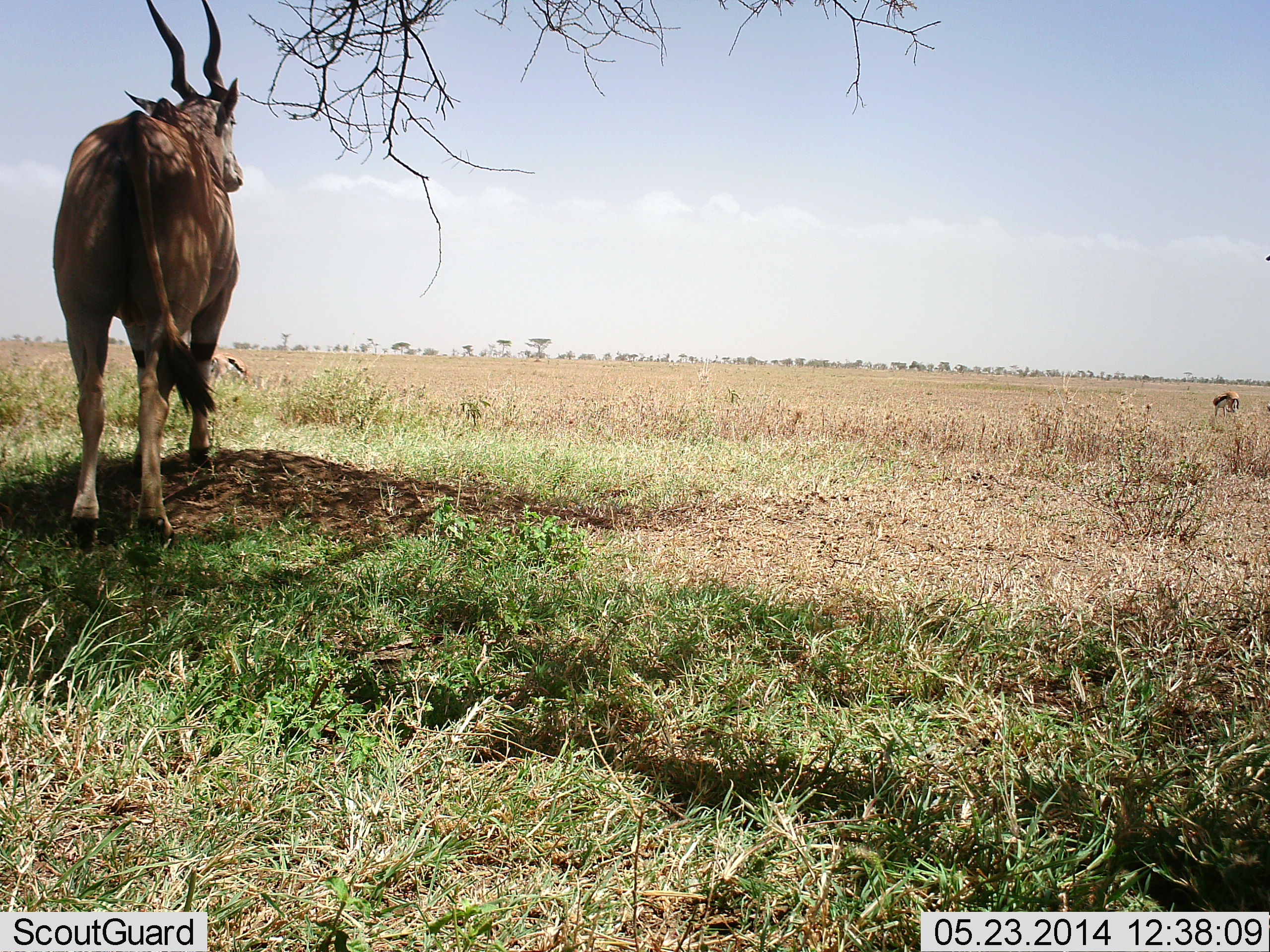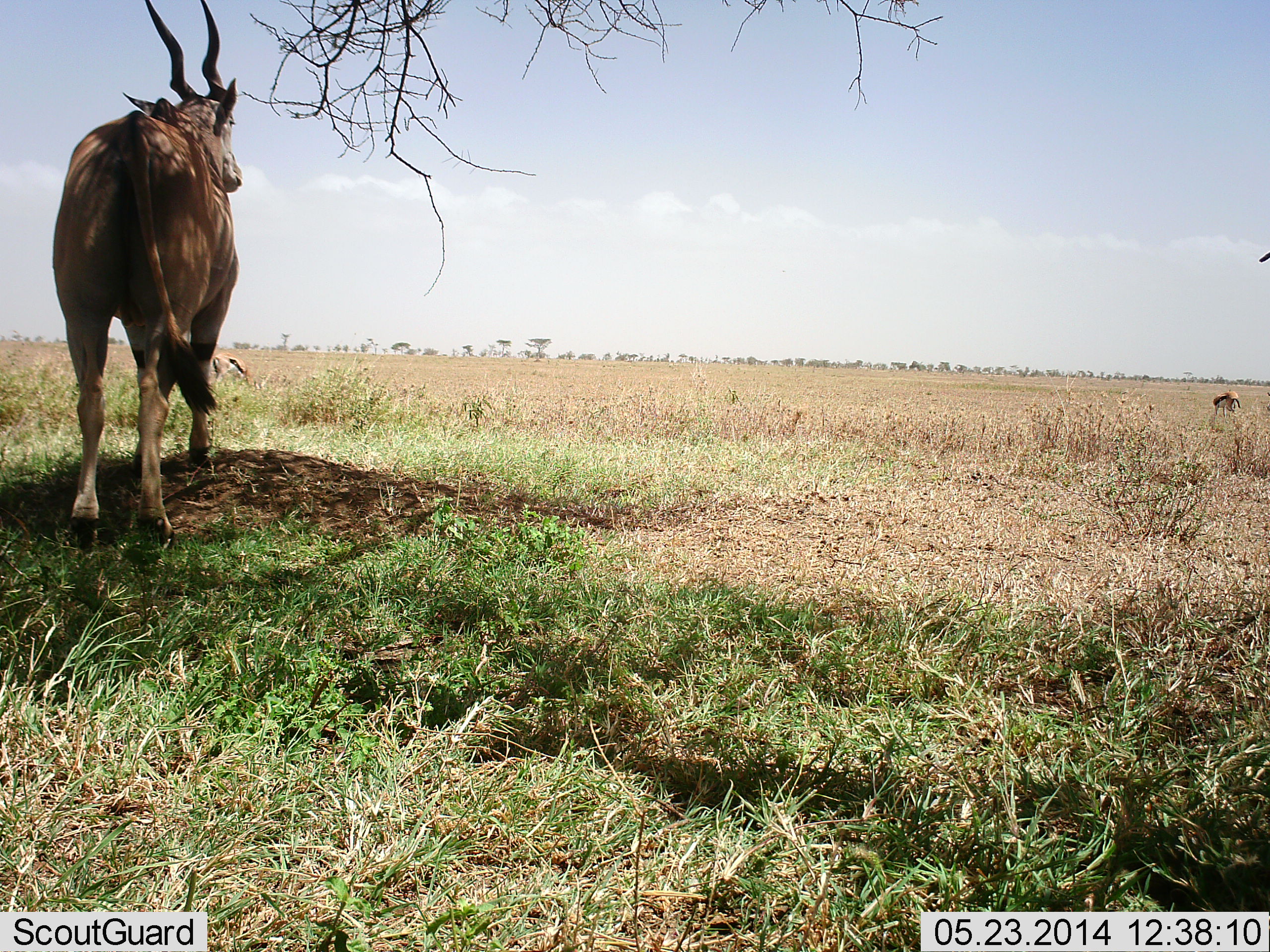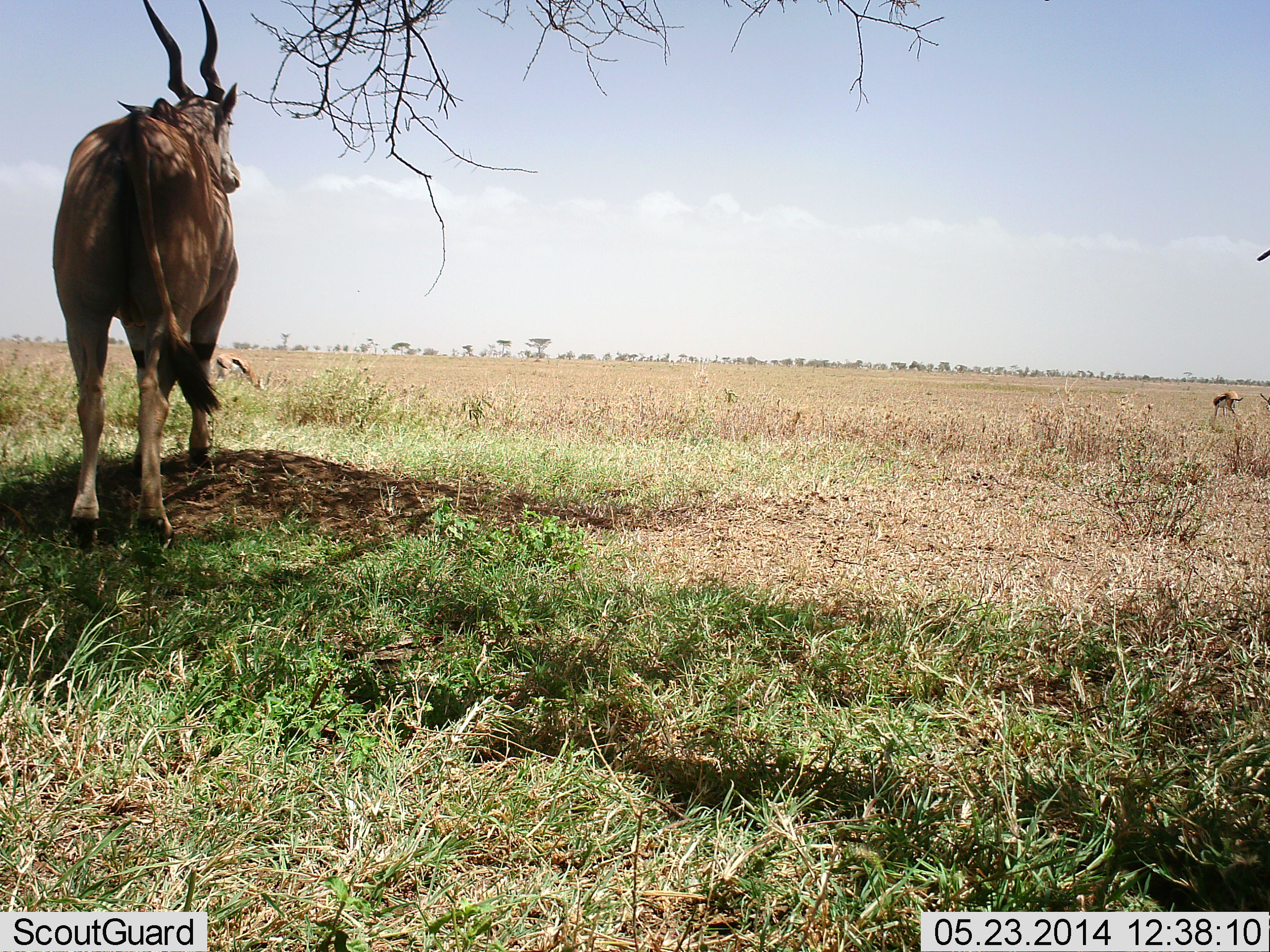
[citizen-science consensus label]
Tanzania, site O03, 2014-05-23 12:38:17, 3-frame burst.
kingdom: Animalia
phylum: Chordata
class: Mammalia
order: Artiodactyla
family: Bovidae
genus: Tragelaphus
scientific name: Tragelaphus oryx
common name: eland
Eland (Tragelaphus oryx), count 1. Behavior (volunteer vote fractions): standing 100%, resting 7%, moving 0%, interacting 0%. Young present (vote fraction): 0%. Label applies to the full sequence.